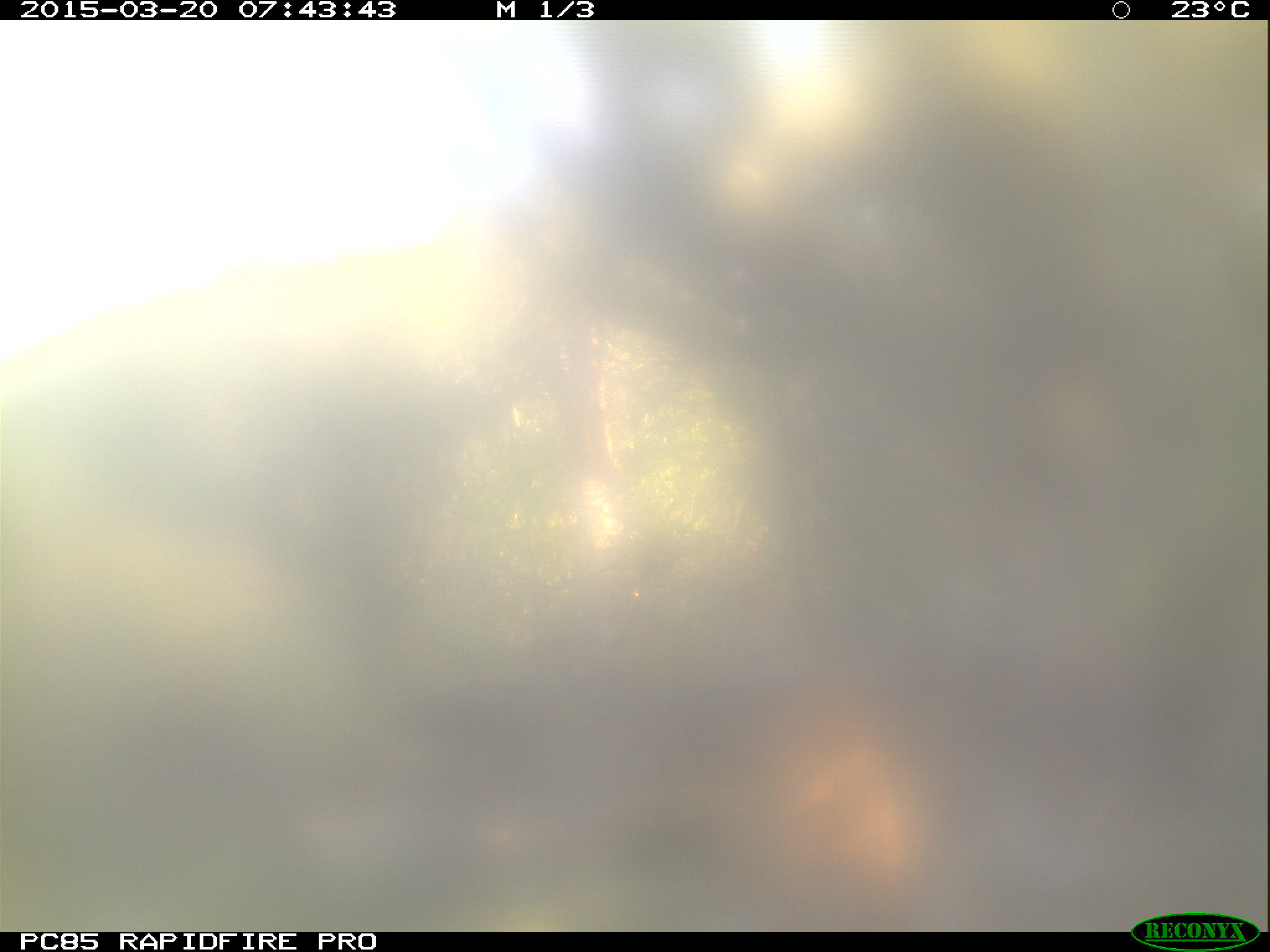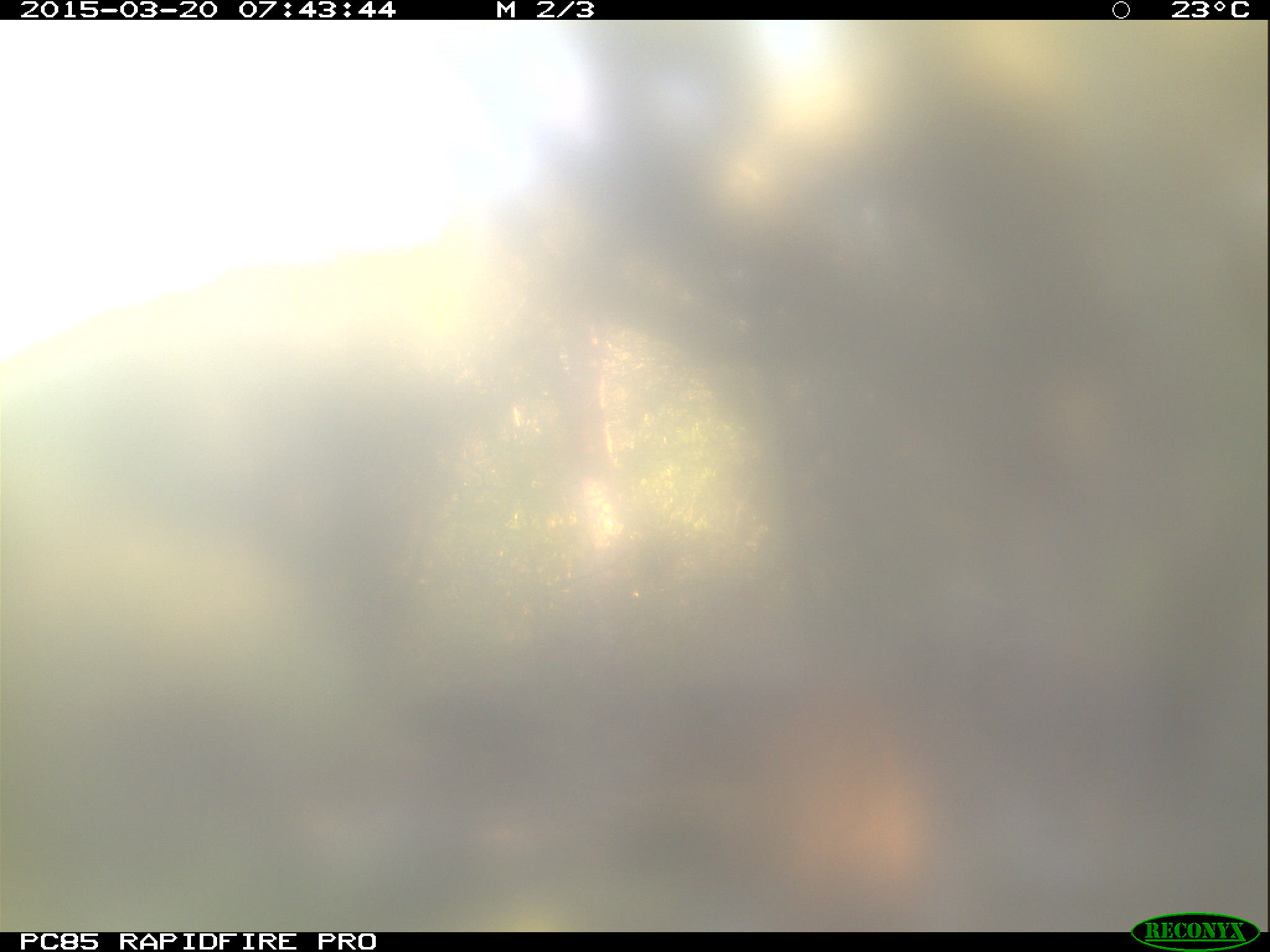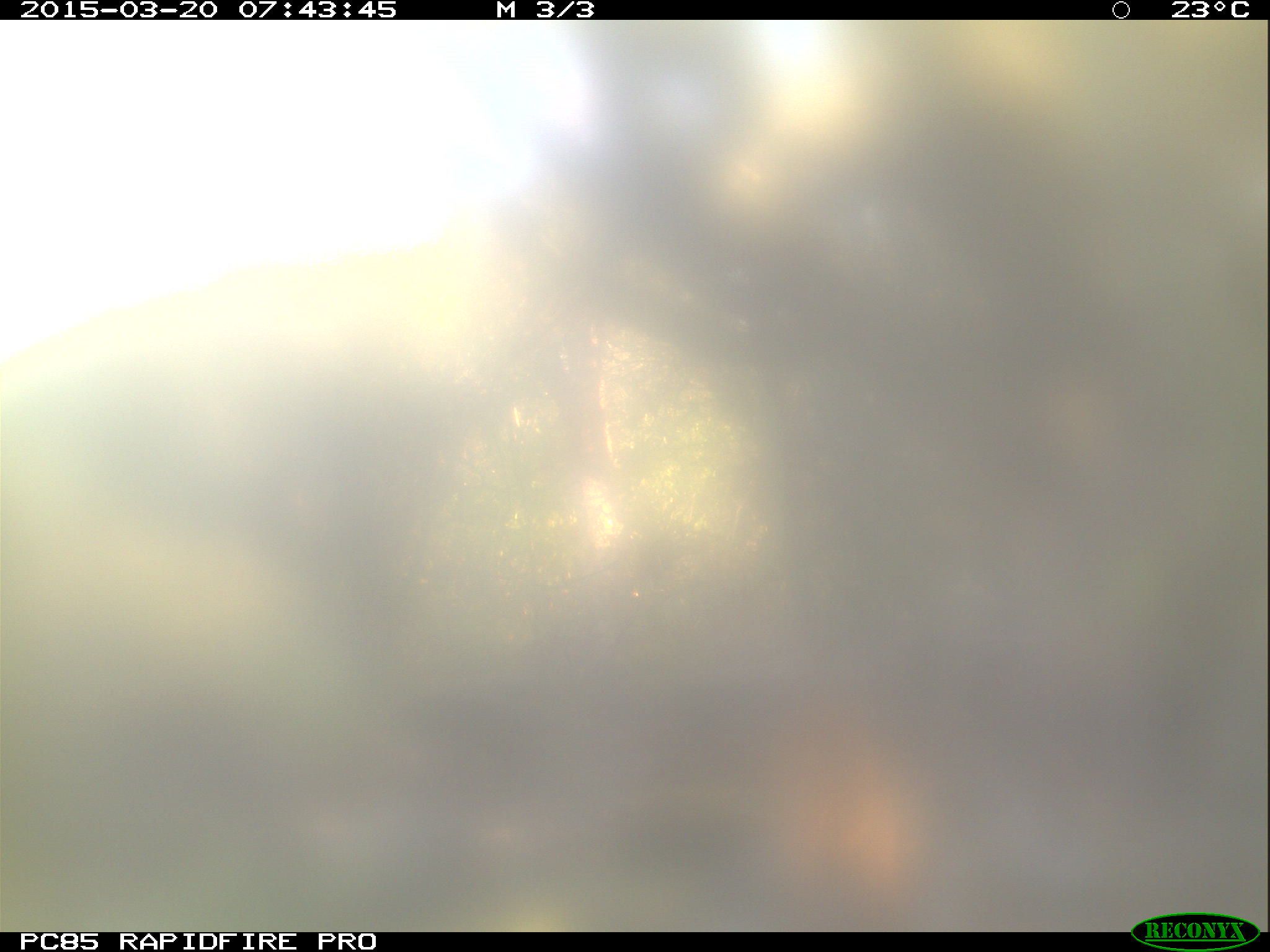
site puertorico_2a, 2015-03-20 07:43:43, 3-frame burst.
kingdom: Animalia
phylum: Chordata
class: Mammalia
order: Artiodactyla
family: Bovidae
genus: Capra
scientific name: Capra hircus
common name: goat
Goat (Capra hircus).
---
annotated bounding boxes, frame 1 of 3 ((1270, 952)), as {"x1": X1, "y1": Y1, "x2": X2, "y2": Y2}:
goat: {"x1": 608, "y1": 631, "x2": 923, "y2": 925}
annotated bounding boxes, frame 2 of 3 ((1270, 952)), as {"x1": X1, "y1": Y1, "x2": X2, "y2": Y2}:
goat: {"x1": 678, "y1": 664, "x2": 995, "y2": 907}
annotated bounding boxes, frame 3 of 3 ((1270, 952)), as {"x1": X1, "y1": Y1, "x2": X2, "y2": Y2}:
goat: {"x1": 609, "y1": 644, "x2": 908, "y2": 930}